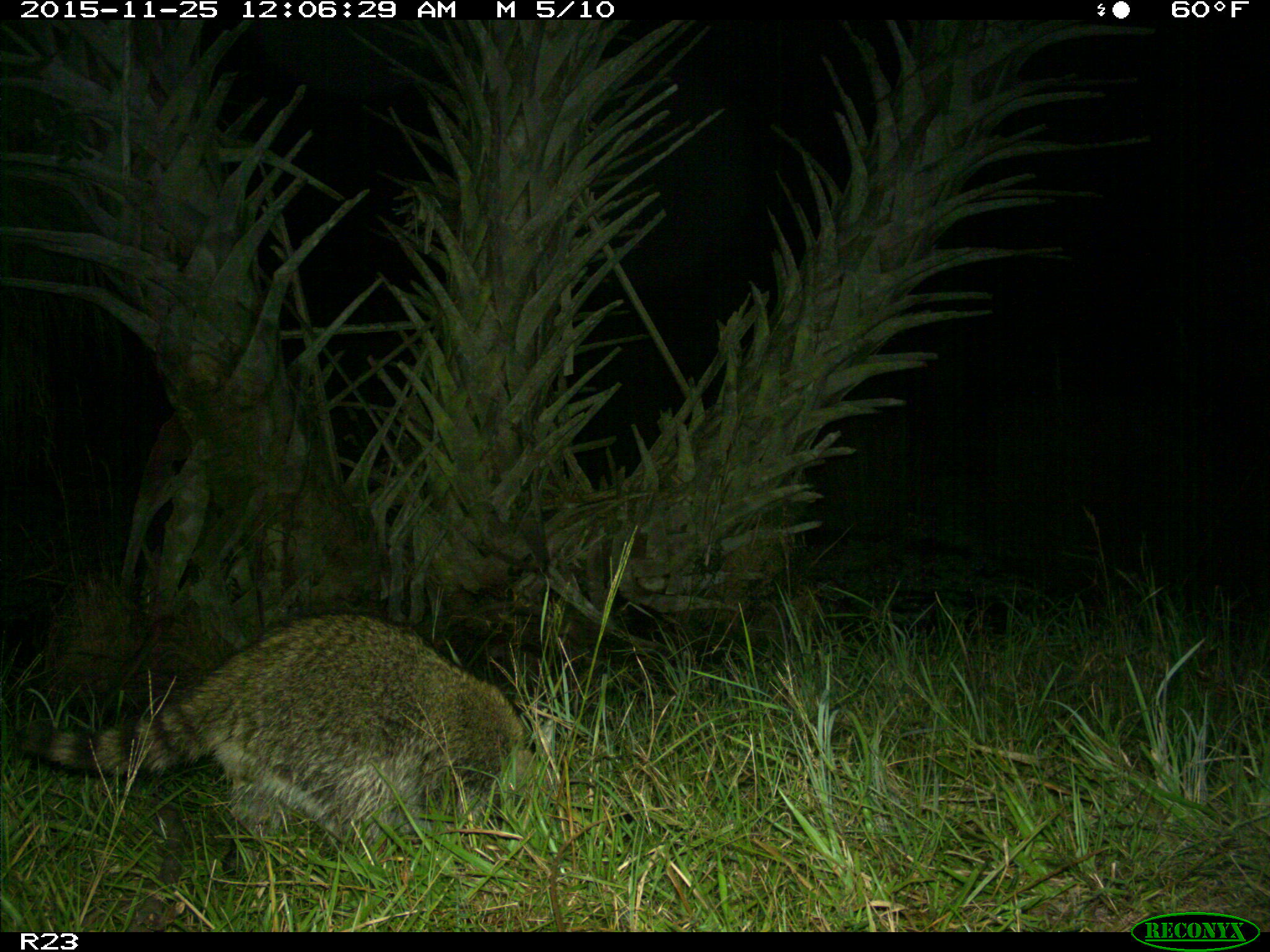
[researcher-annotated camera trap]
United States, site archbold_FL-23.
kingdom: Animalia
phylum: Chordata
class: Mammalia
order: Carnivora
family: Procyonidae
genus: Procyon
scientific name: Procyon lotor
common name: common raccoon